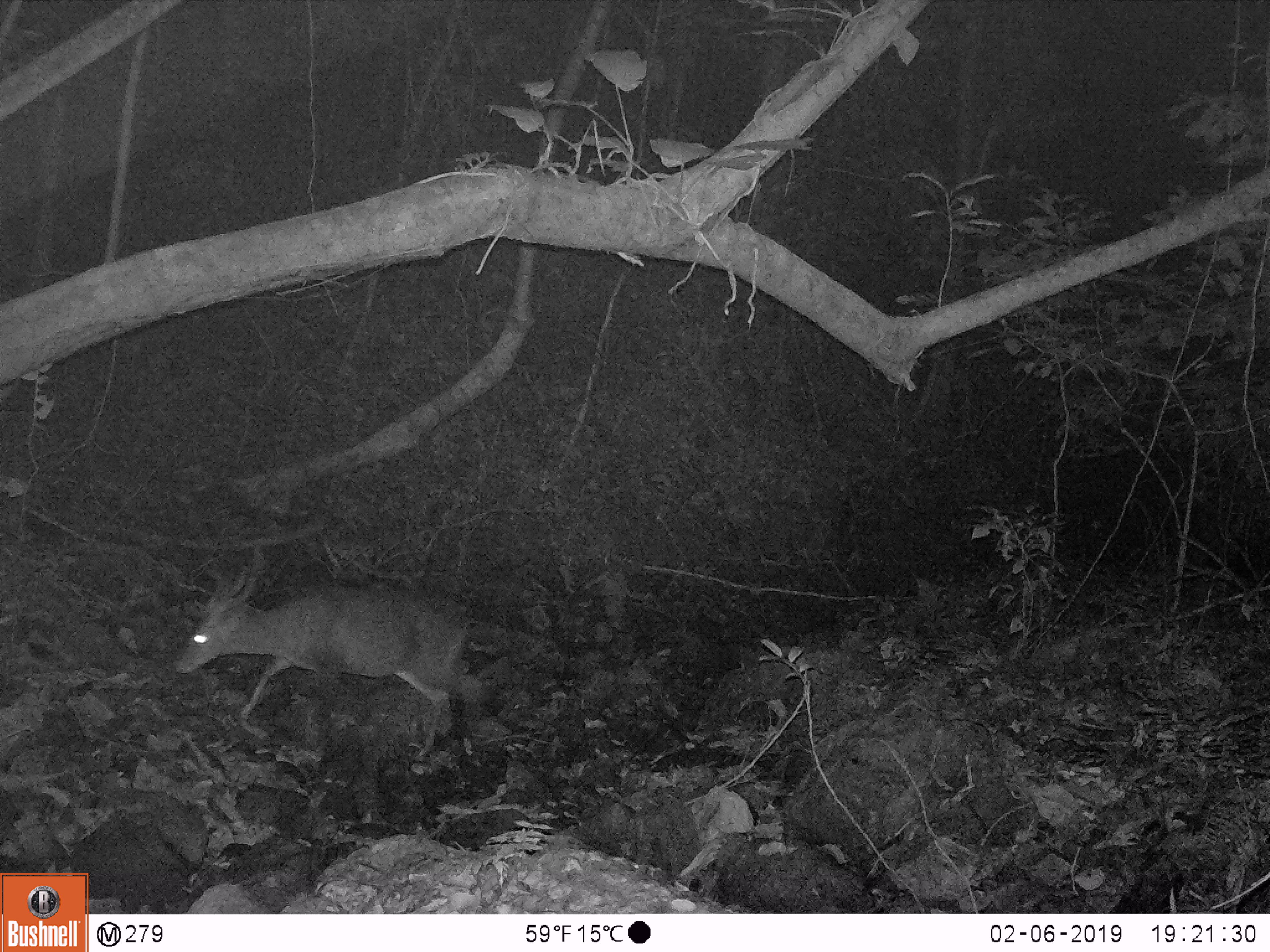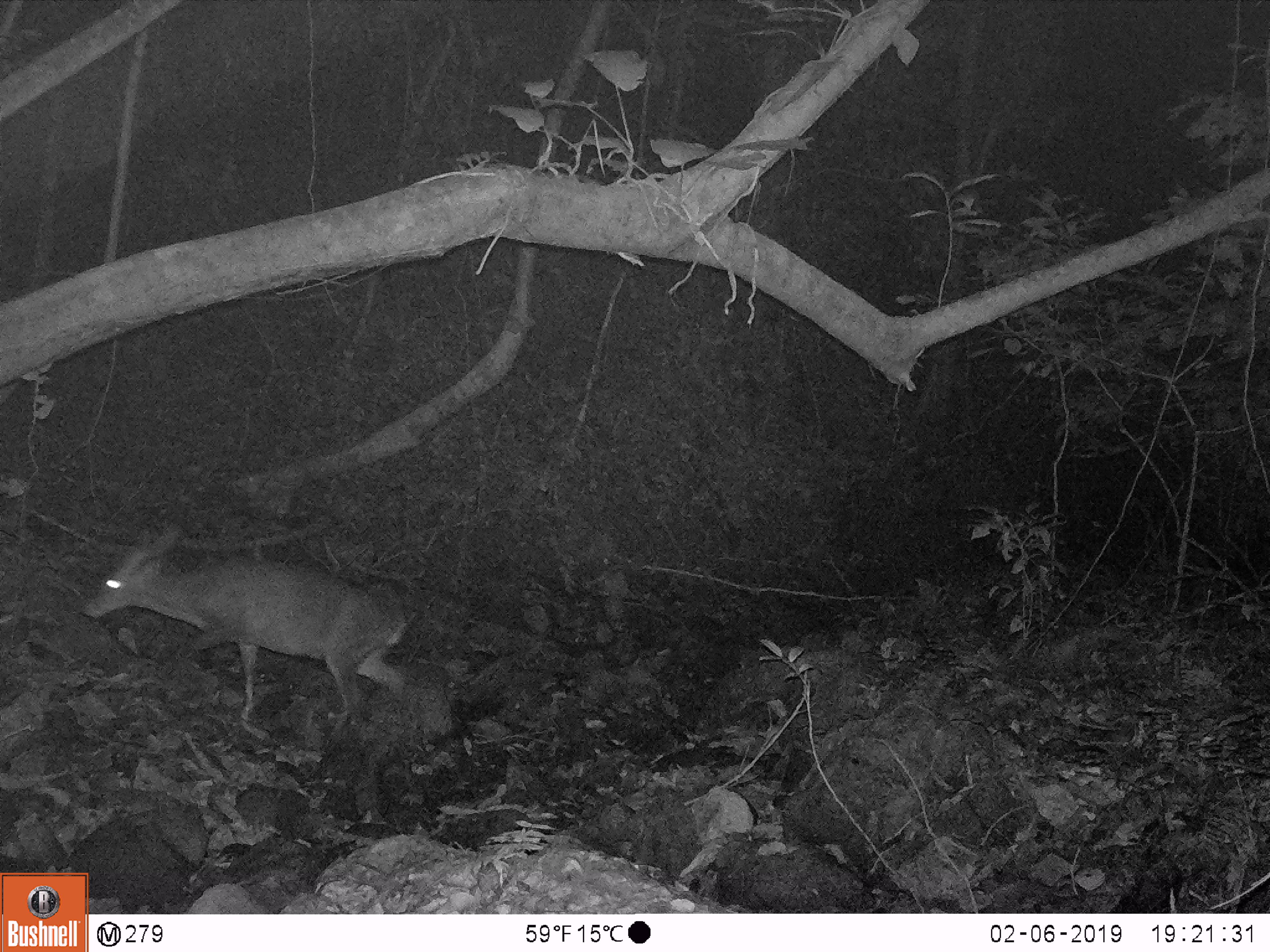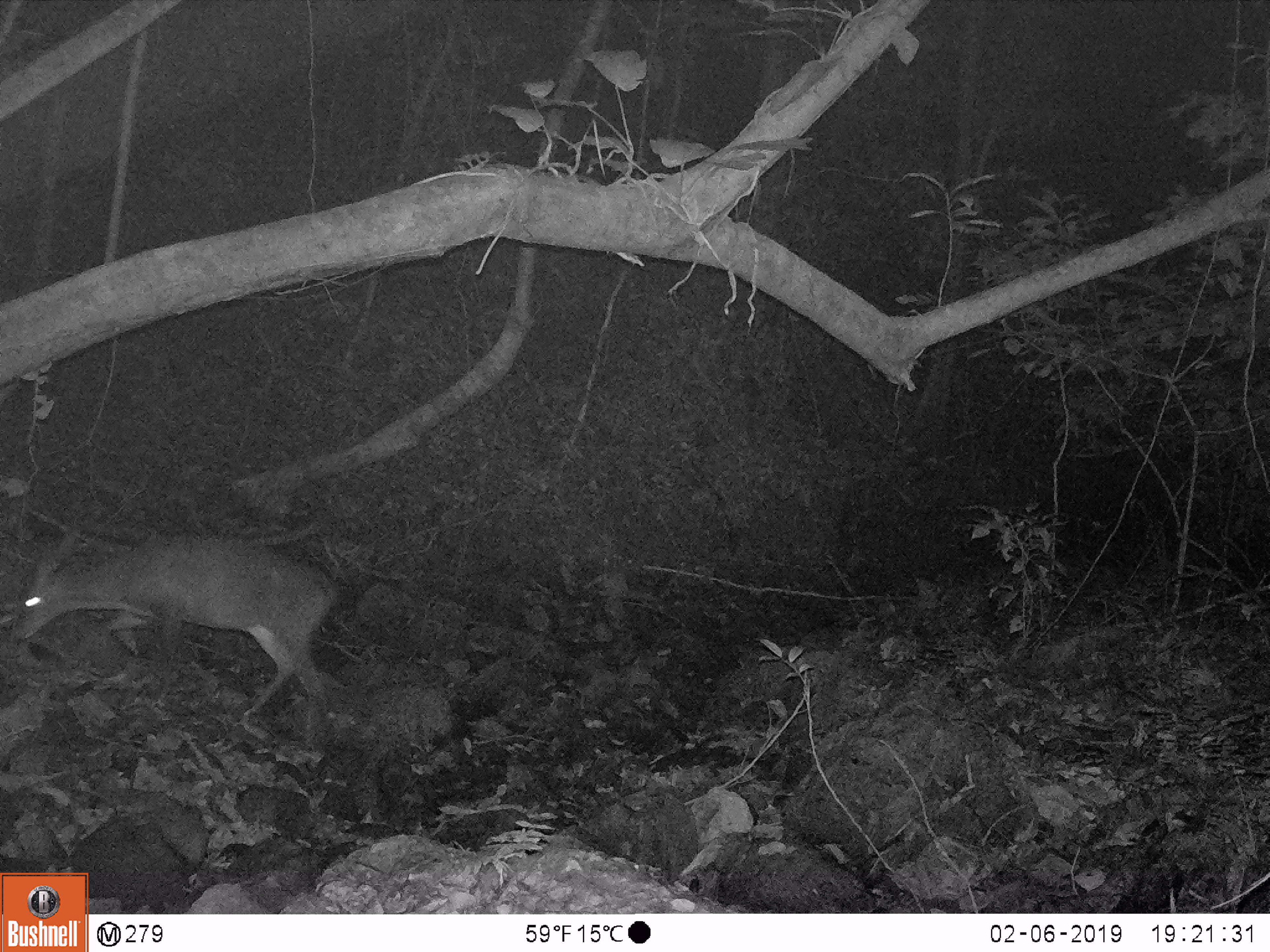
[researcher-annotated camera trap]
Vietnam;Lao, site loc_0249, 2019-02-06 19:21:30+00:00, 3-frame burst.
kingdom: Animalia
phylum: Chordata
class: Mammalia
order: Artiodactyla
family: Cervidae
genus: Muntiacus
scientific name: Muntiacus vuquangensis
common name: large-antlered muntjac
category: large antlered muntjac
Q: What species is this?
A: Large antlered muntjac (large-antlered muntjac) (Muntiacus vuquangensis).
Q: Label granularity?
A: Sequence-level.